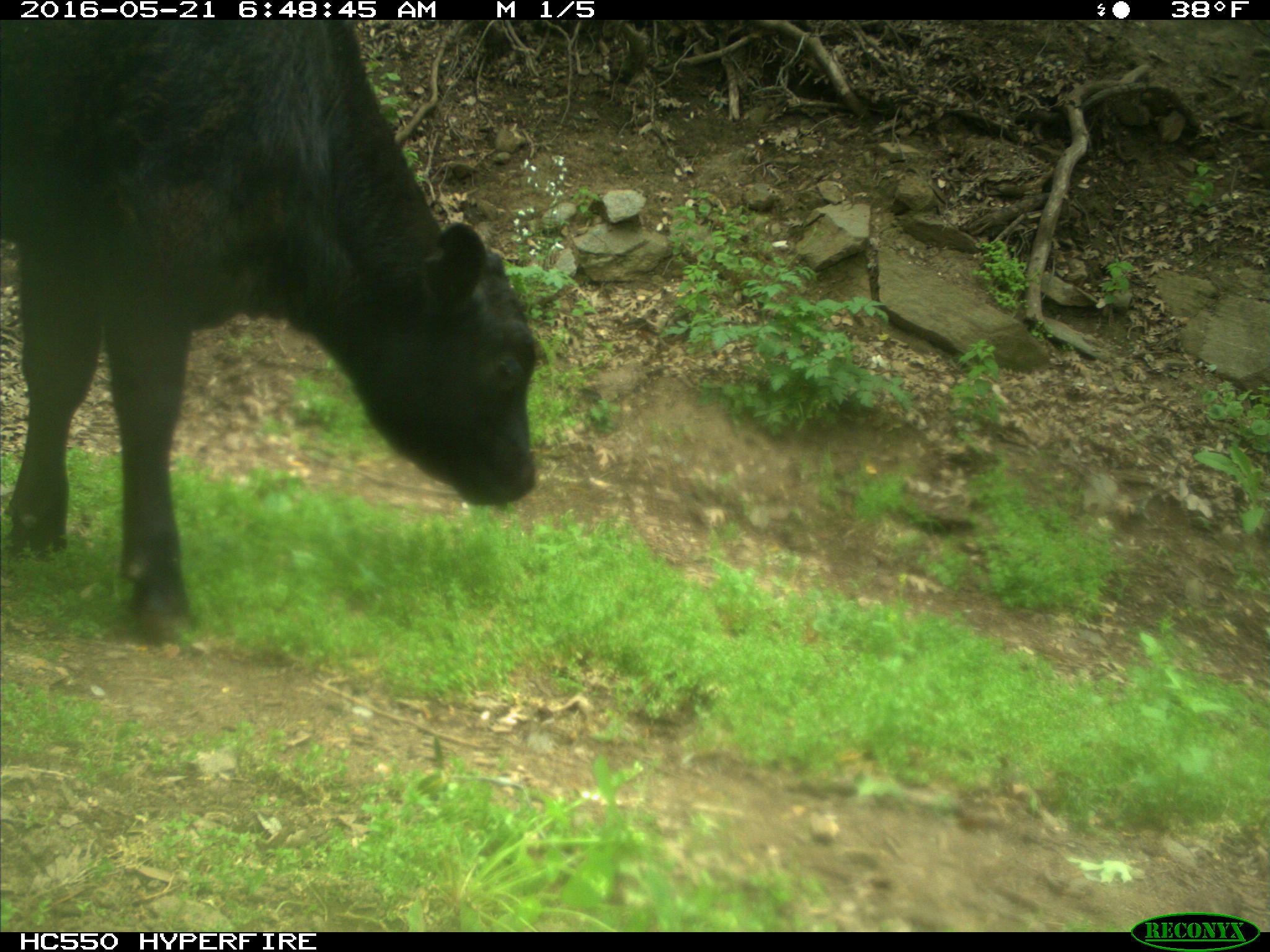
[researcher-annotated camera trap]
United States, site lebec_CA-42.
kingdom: Animalia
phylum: Chordata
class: Mammalia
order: Artiodactyla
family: Bovidae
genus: Bos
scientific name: Bos taurus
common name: domestic cow